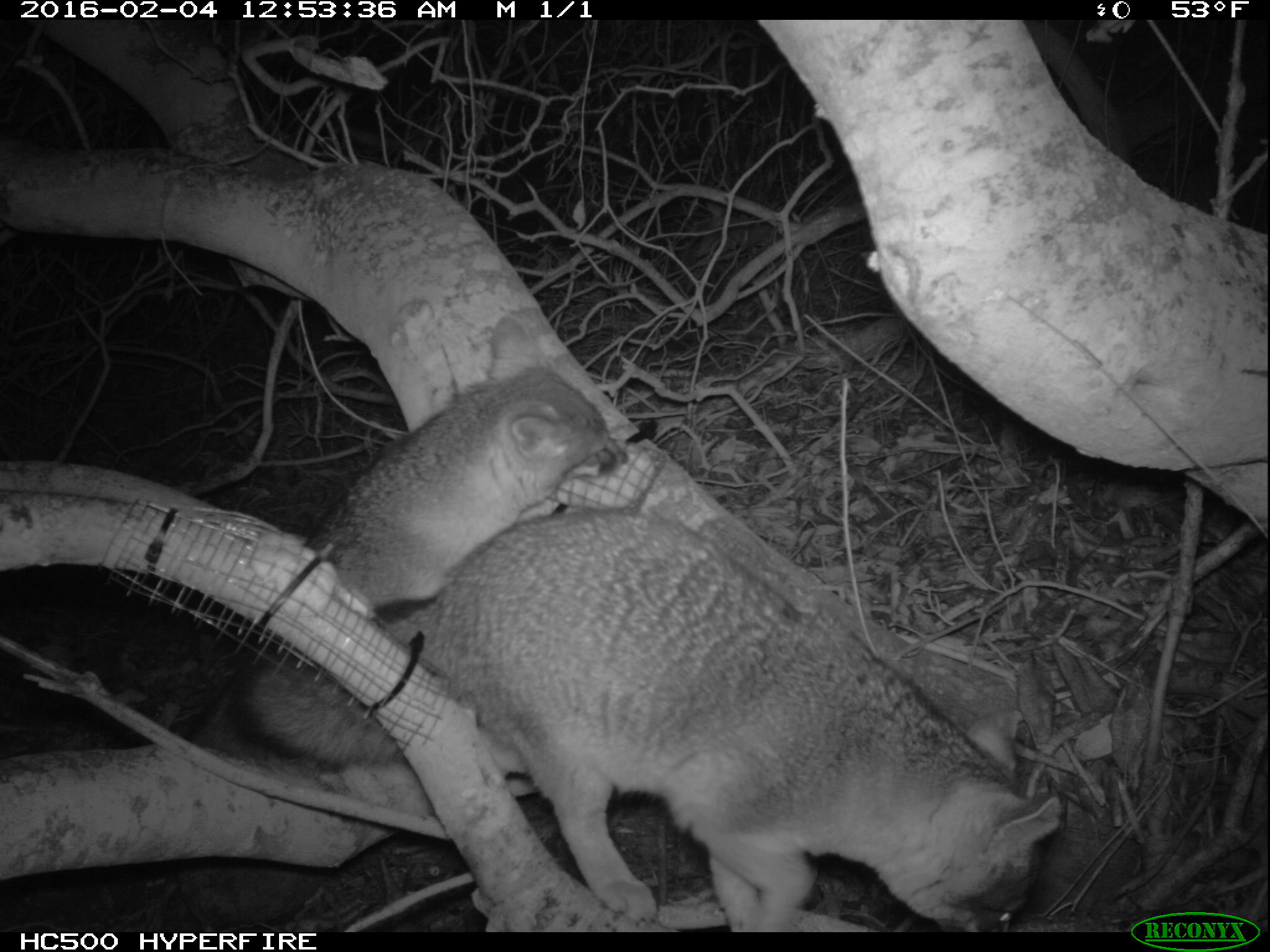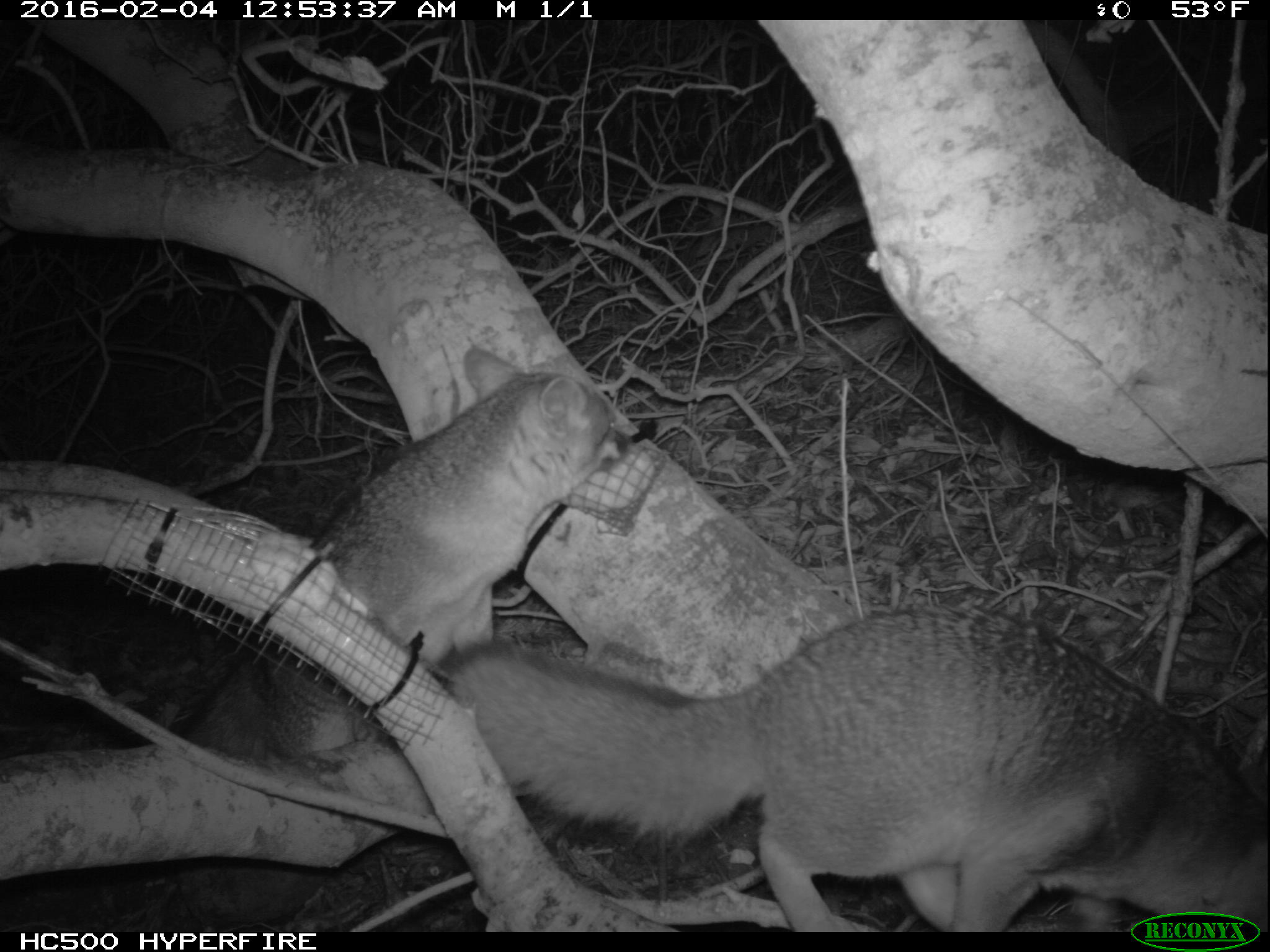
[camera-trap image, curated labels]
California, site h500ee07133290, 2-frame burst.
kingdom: Animalia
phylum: Chordata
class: Mammalia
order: Carnivora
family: Canidae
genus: Urocyon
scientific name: Urocyon littoralis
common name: island fox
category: fox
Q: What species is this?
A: Fox (island fox) (Urocyon littoralis).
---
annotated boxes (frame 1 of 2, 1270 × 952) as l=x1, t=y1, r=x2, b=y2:
fox: l=226, t=509, r=1065, b=932; l=200, t=306, r=628, b=748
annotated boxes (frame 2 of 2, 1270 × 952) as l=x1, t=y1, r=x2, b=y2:
fox: l=444, t=606, r=1269, b=932; l=184, t=346, r=628, b=756